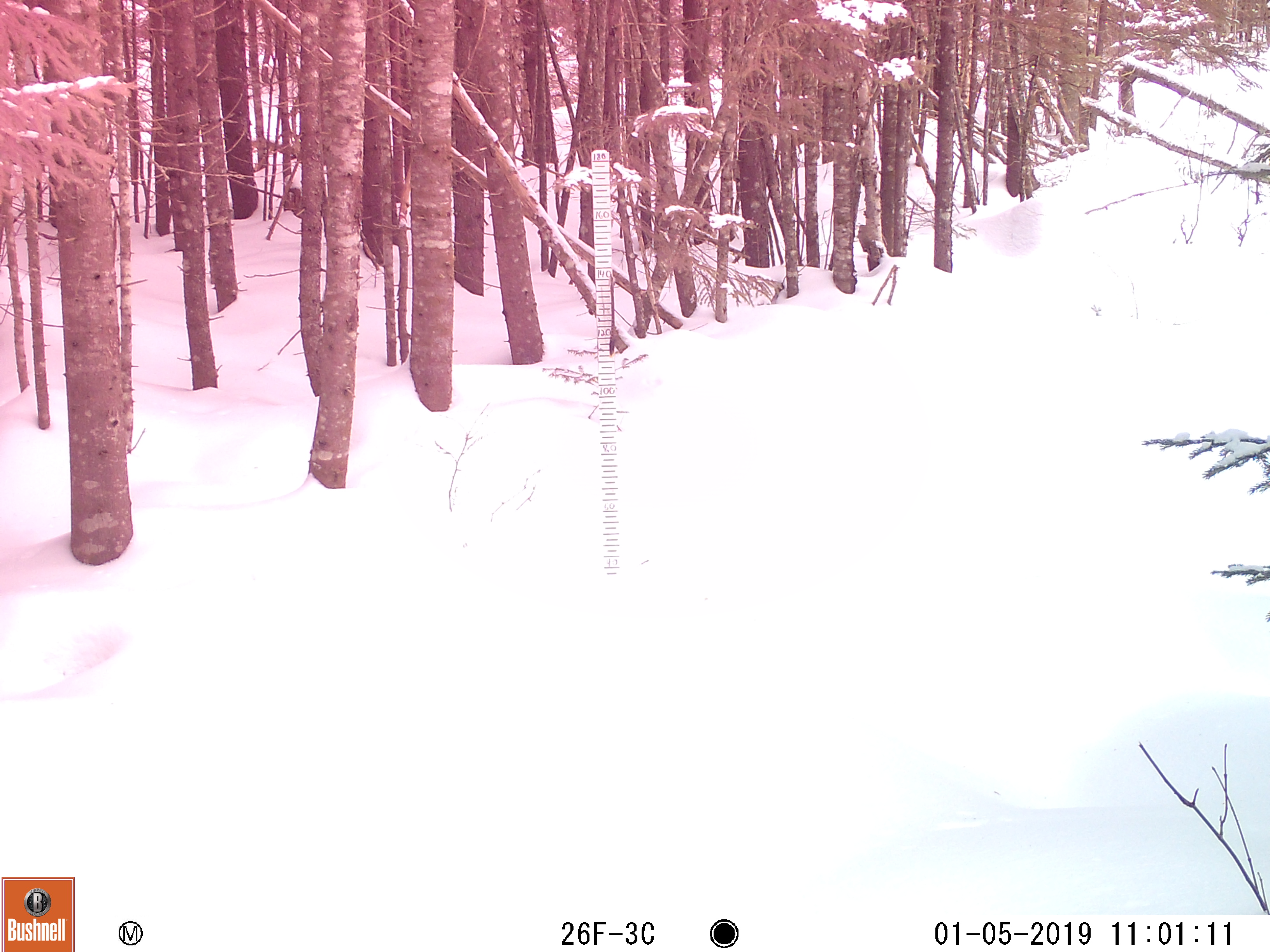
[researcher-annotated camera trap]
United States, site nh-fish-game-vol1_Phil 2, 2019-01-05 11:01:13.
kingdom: Animalia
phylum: Chordata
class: Mammalia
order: Carnivora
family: Mustelidae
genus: Pekania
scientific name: Pekania pennanti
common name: fisher